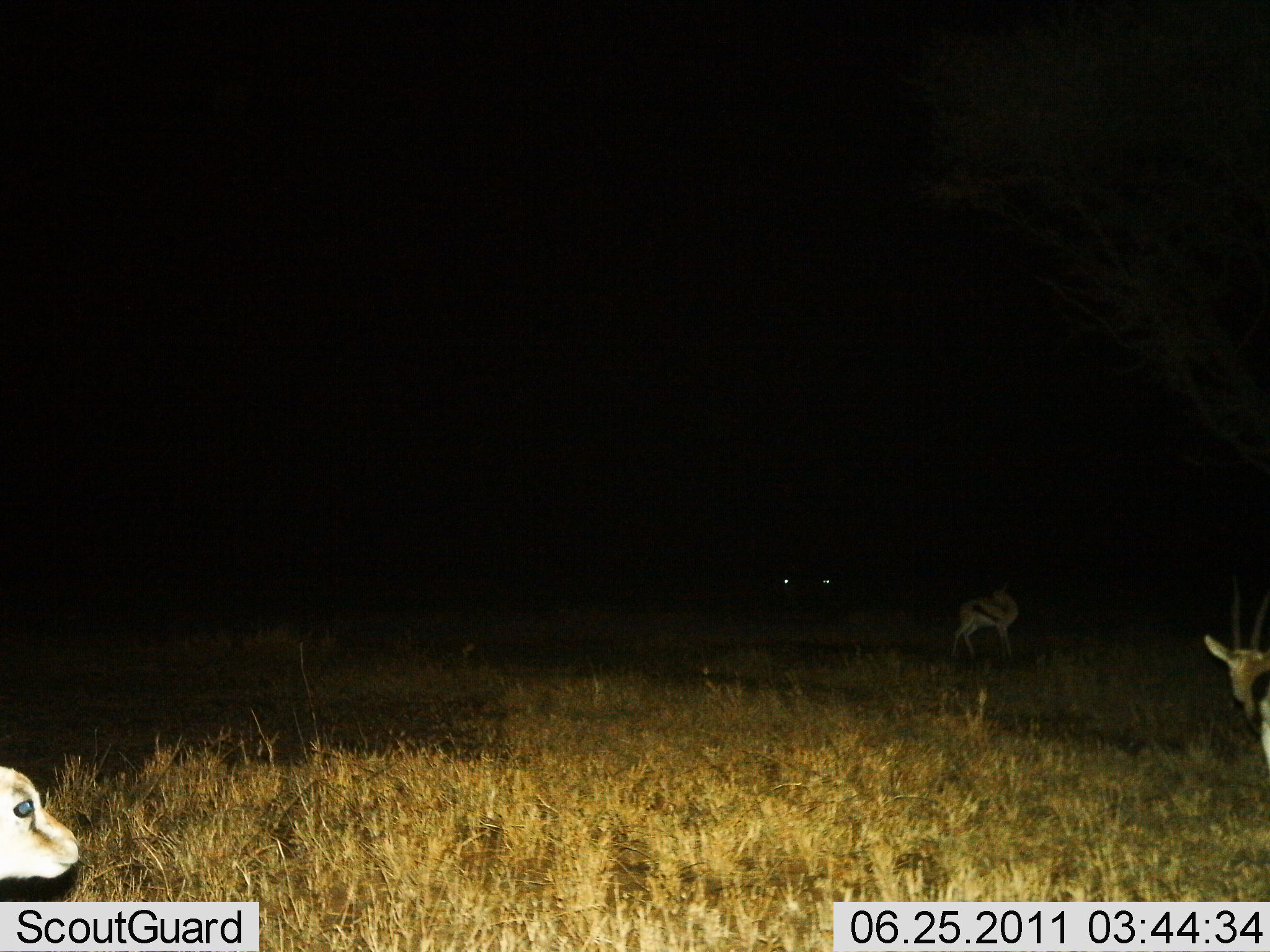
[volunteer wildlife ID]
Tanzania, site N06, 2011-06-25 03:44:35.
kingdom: Animalia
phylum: Chordata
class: Mammalia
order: Artiodactyla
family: Bovidae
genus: Eudorcas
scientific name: Eudorcas thomsonii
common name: thomson's gazelle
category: gazellethomsons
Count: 3.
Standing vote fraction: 90%.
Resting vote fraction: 0%.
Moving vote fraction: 10%.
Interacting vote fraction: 0%.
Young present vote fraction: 20%.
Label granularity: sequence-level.